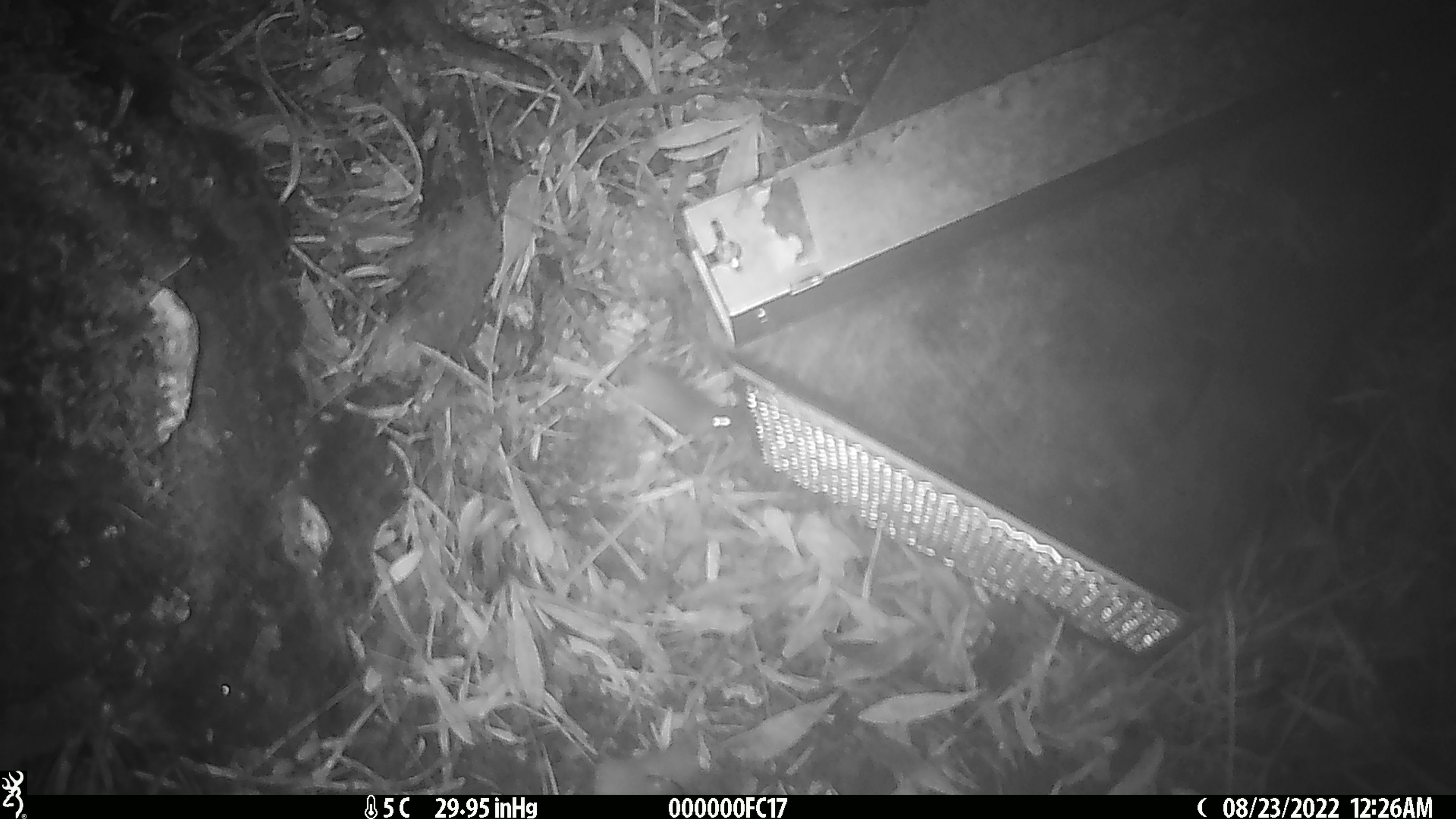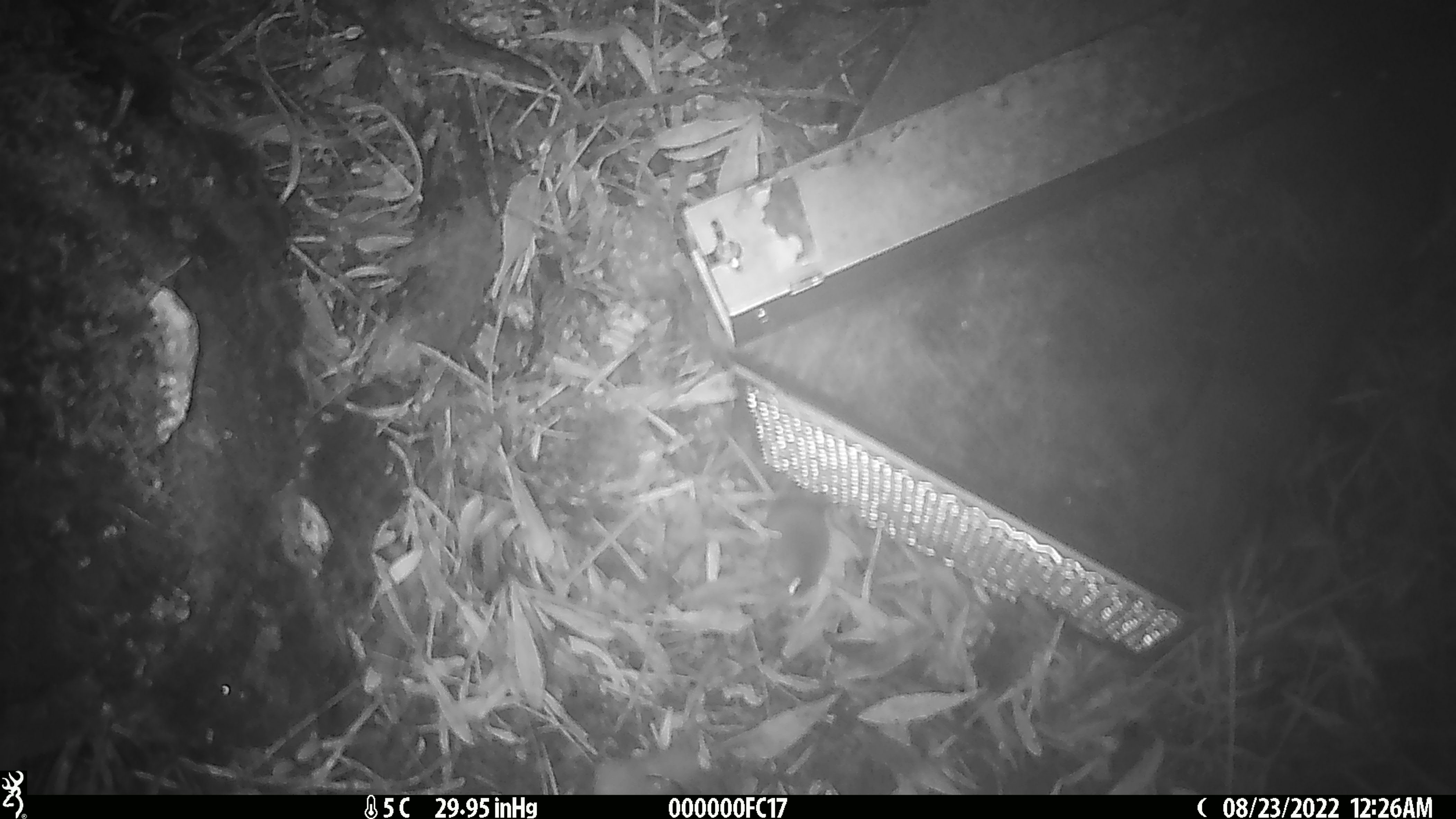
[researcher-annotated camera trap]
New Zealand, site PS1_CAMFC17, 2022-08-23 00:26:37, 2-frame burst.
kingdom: Animalia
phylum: Chordata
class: Mammalia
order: Rodentia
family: Muridae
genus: Mus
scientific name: Mus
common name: mouse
Mouse (Mus).